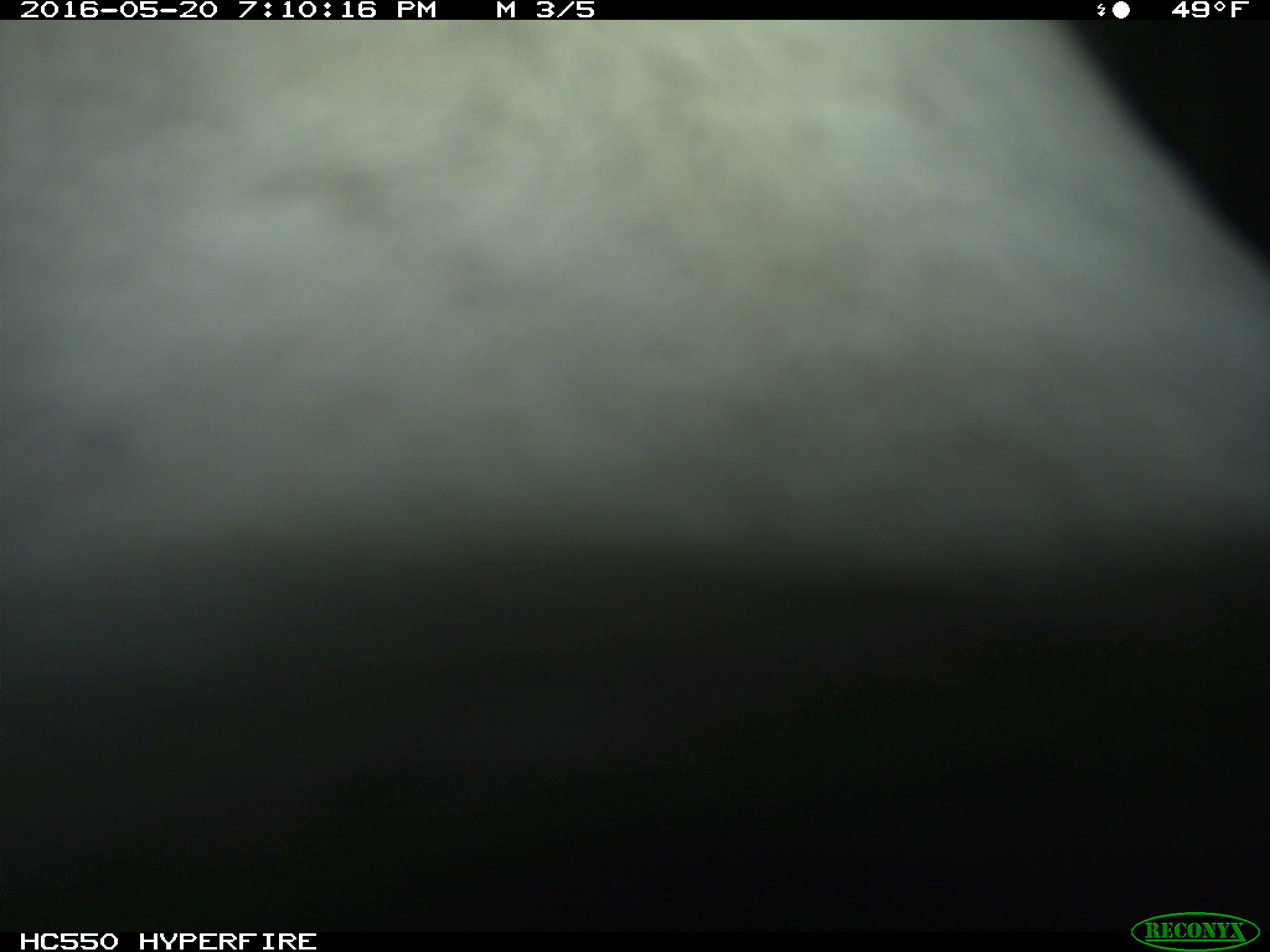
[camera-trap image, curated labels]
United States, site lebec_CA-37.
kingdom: Animalia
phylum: Chordata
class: Mammalia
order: Artiodactyla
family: Bovidae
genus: Bos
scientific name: Bos taurus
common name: domestic cow